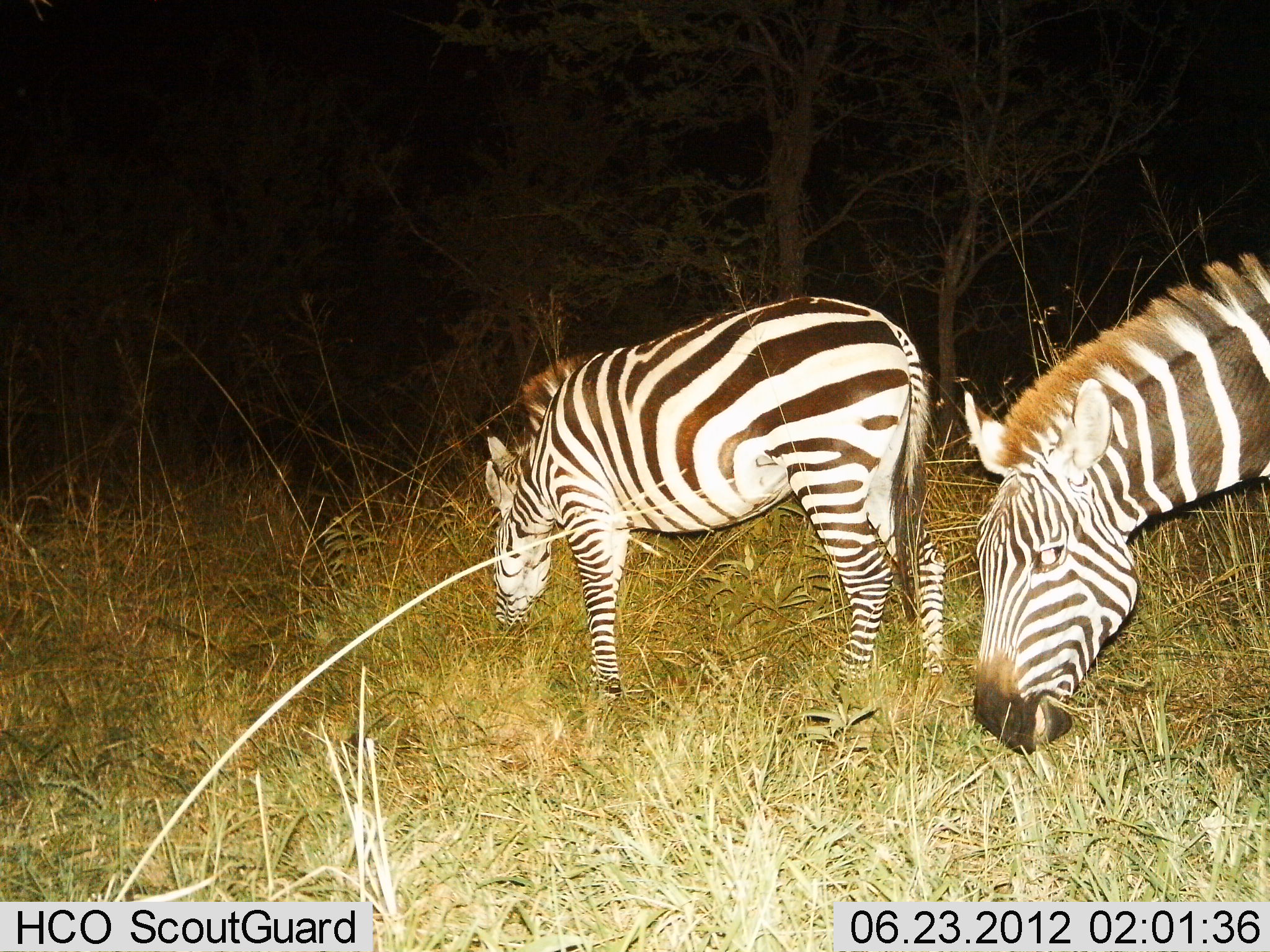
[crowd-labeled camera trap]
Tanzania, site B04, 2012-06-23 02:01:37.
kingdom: Animalia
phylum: Chordata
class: Mammalia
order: Perissodactyla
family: Equidae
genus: Equus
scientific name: Equus quagga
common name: plains zebra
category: zebra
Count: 2.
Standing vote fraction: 20%.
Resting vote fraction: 0%.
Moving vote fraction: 0%.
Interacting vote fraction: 0%.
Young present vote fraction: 0%.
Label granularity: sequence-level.